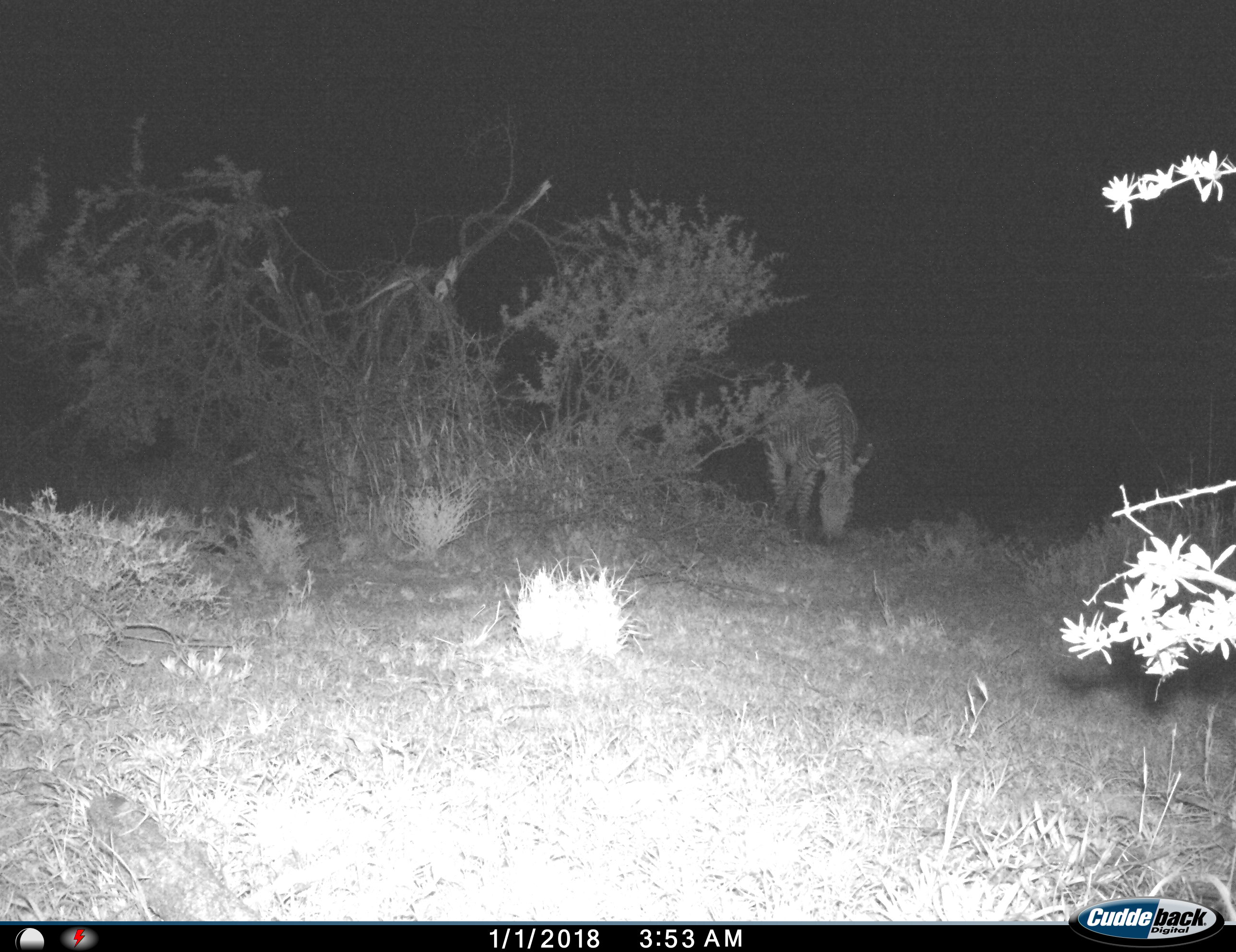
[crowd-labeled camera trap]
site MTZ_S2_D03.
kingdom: Animalia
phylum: Chordata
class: Mammalia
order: Perissodactyla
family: Equidae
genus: Equus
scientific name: Equus zebra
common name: mountain zebra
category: zebramountain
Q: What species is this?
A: Zebramountain (mountain zebra) (Equus zebra).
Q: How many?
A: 1.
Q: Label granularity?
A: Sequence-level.